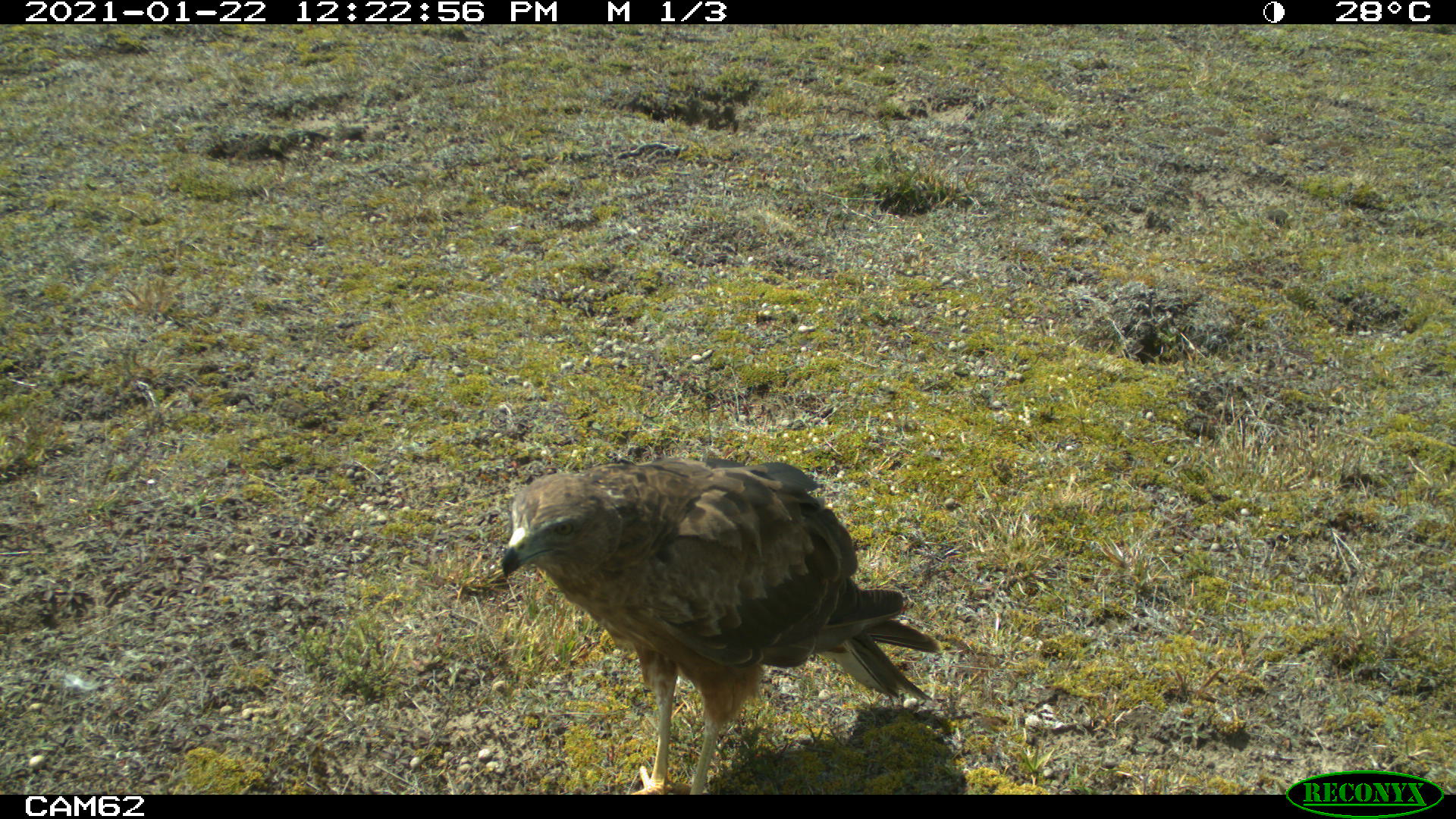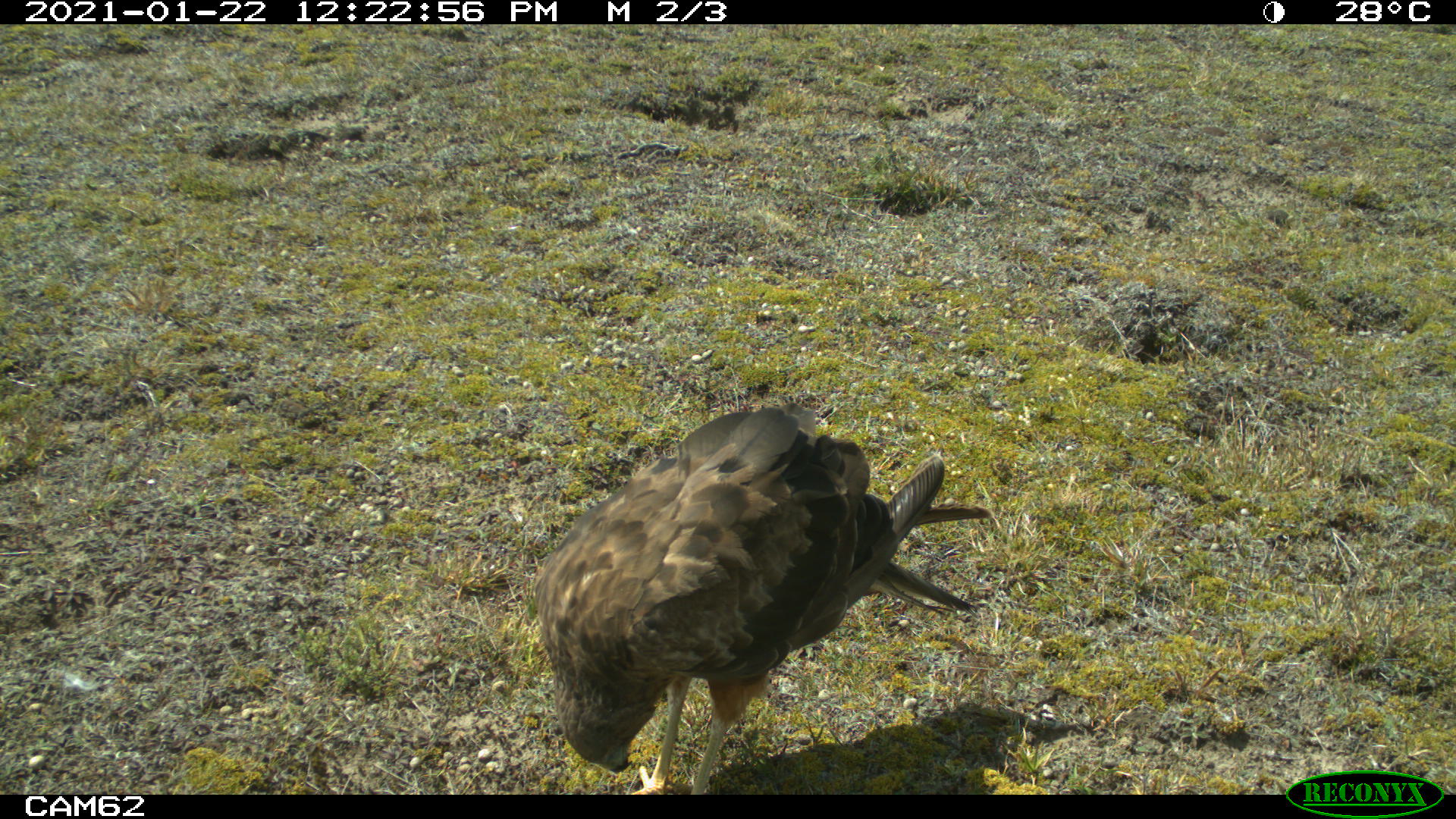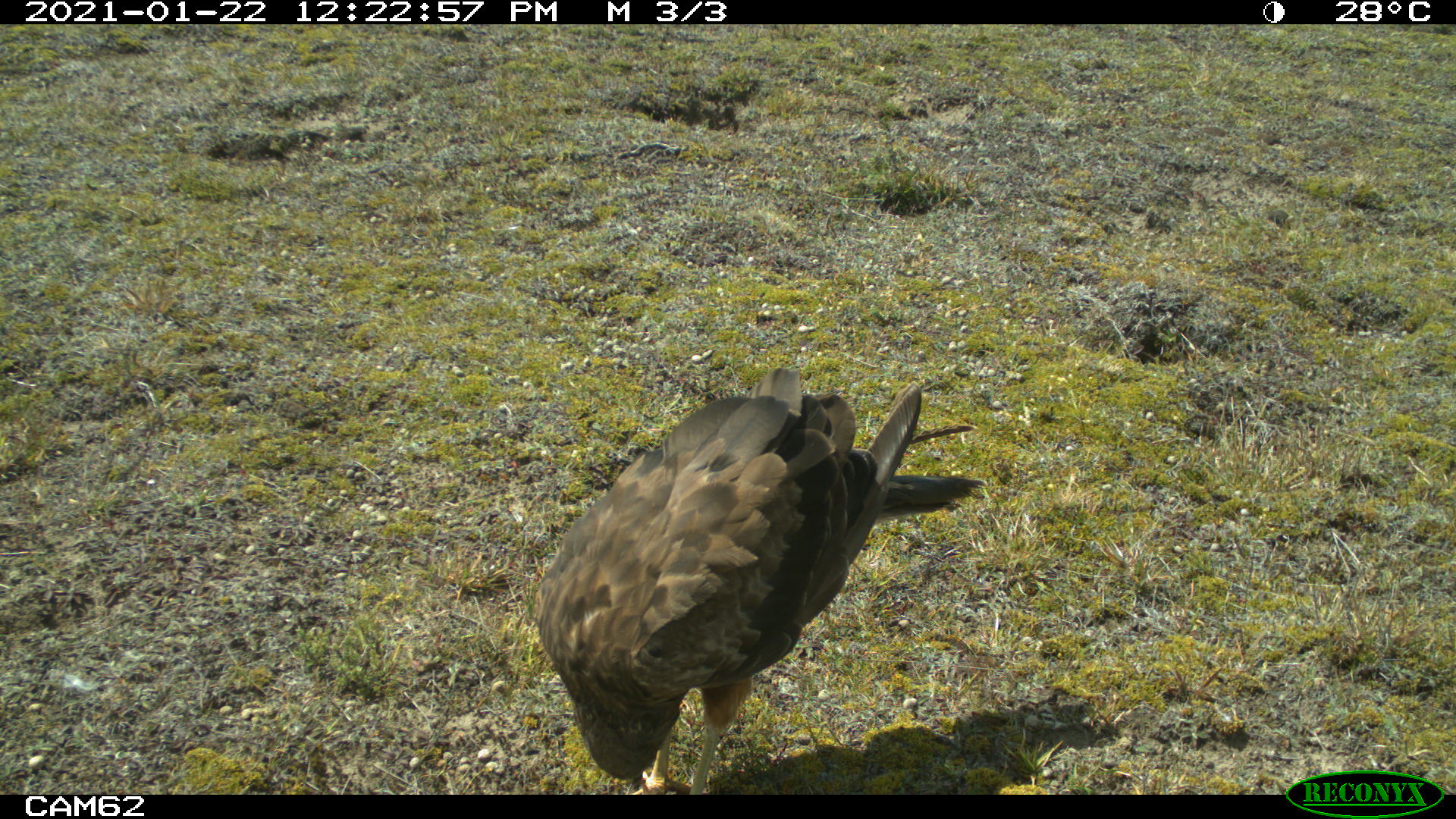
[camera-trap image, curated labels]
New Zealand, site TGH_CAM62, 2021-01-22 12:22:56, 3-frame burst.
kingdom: Animalia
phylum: Chordata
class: Aves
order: Accipitriformes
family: Accipitridae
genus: Circus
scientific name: Circus approximans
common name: swamp harrier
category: harrier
Harrier (swamp harrier) (Circus approximans).